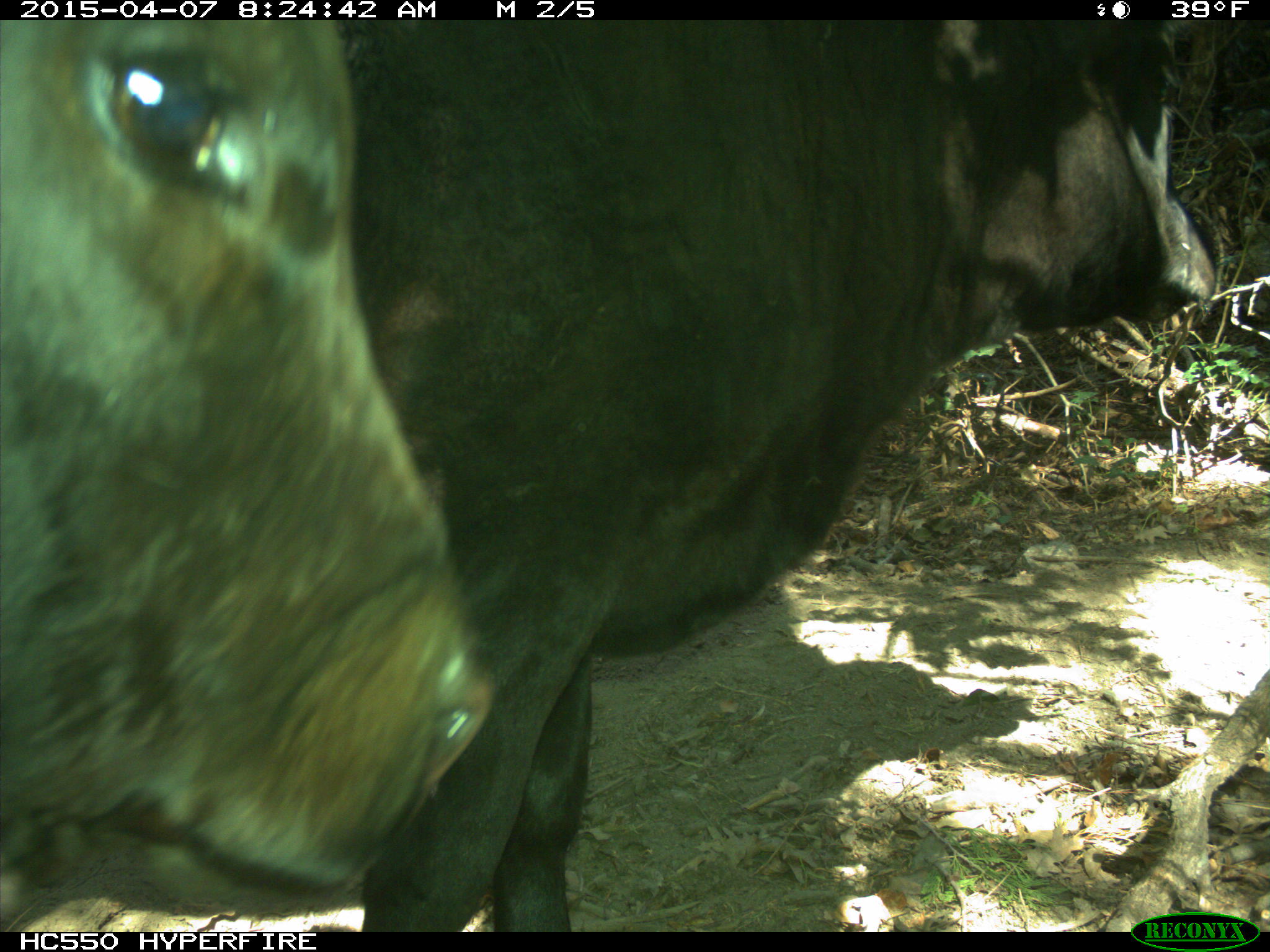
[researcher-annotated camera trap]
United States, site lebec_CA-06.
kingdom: Animalia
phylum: Chordata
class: Mammalia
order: Artiodactyla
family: Bovidae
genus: Bos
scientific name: Bos taurus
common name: domestic cow